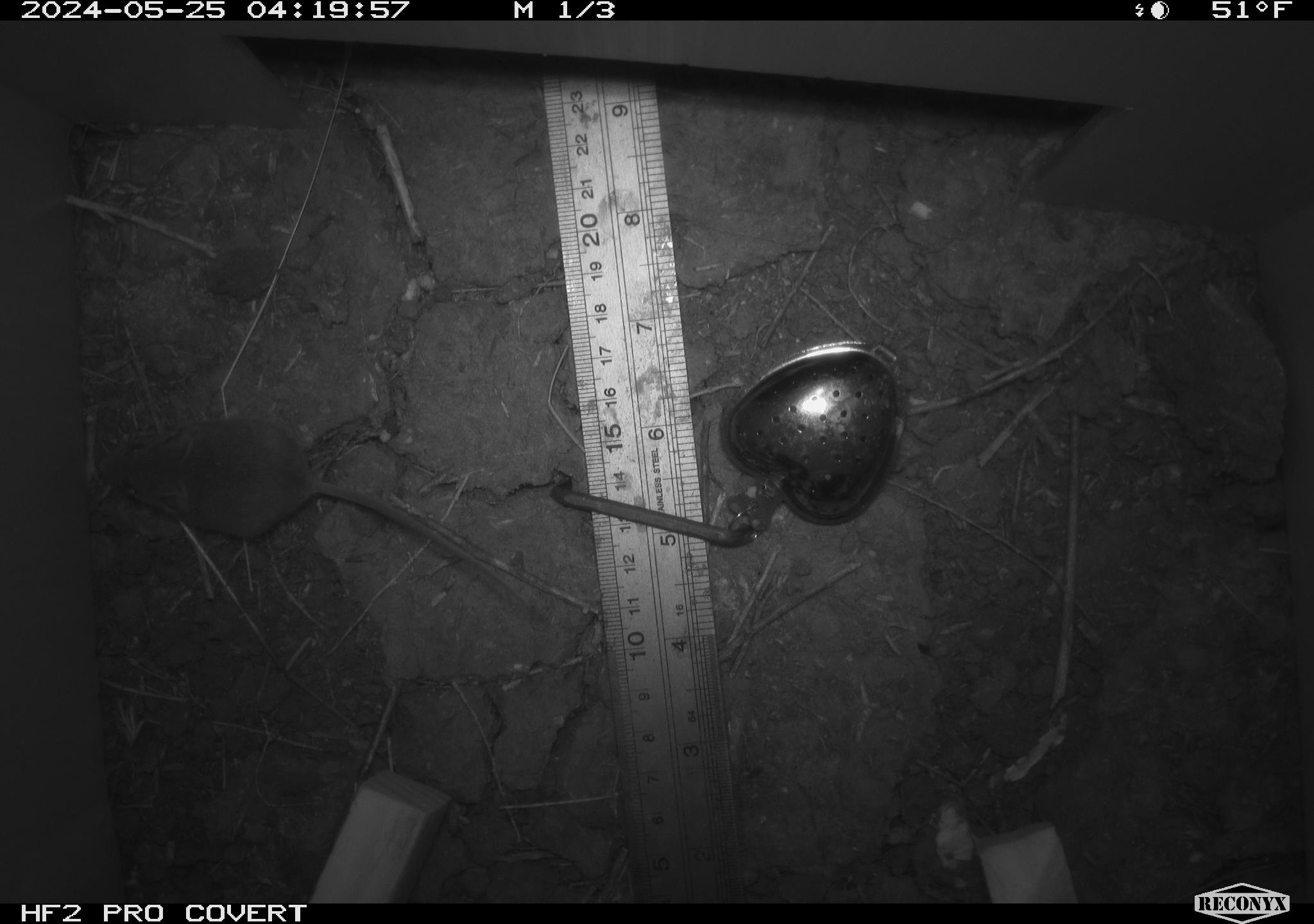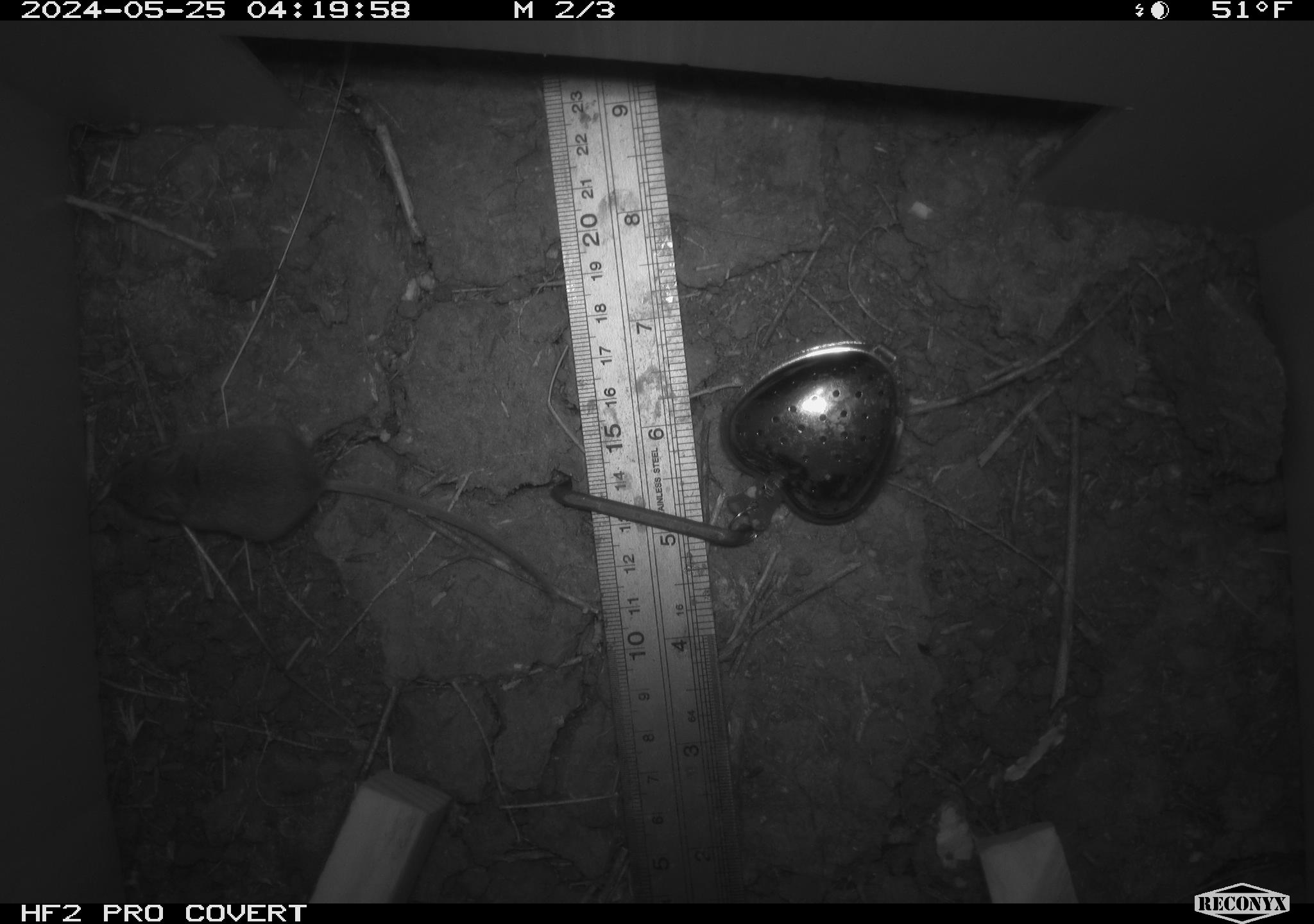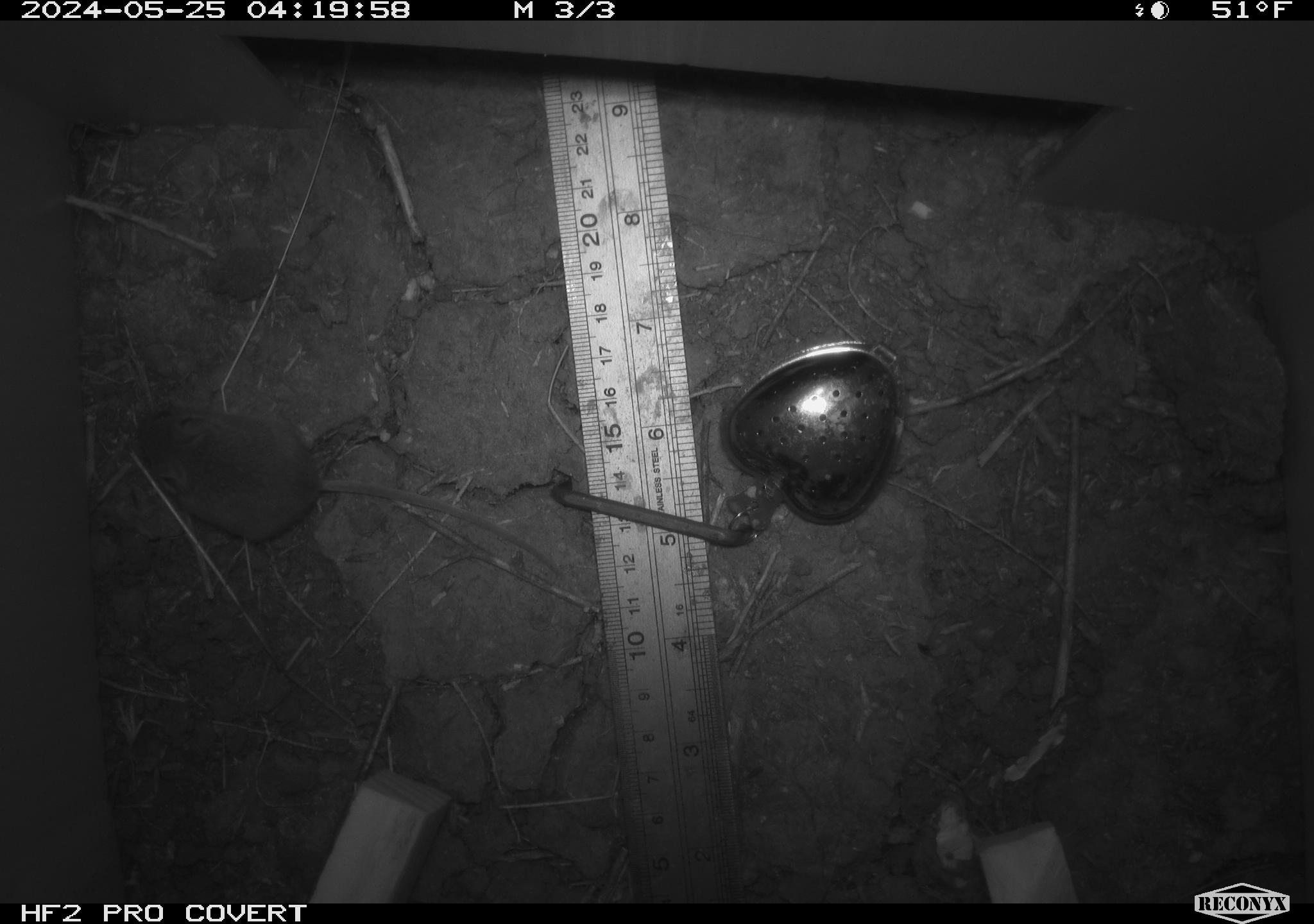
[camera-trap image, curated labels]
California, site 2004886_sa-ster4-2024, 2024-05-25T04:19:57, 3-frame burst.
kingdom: Animalia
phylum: Chordata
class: Mammalia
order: Rodentia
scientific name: Rodentia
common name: mouse species